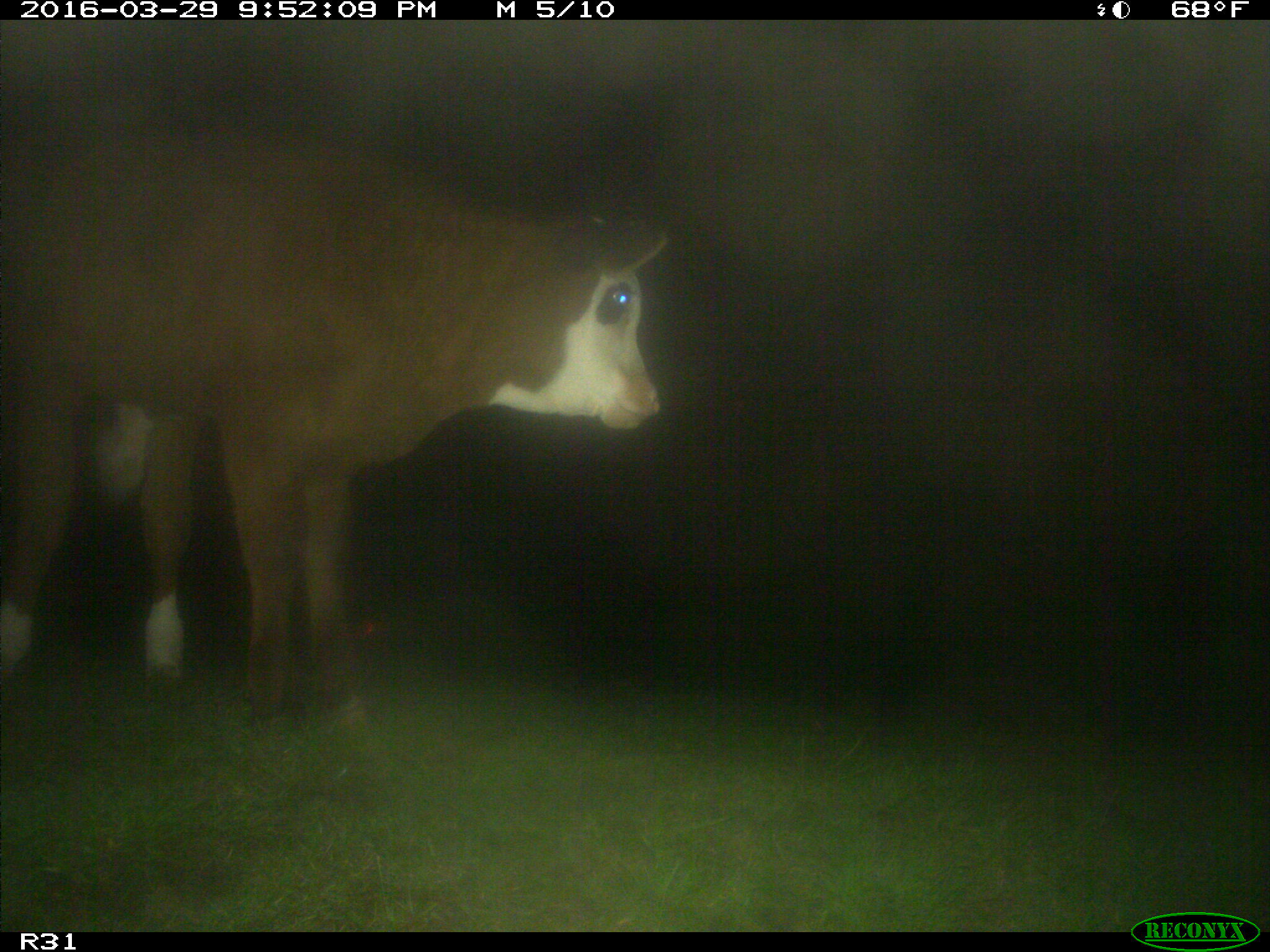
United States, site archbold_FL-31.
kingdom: Animalia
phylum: Chordata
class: Mammalia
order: Artiodactyla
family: Bovidae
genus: Bos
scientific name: Bos taurus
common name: domestic cow